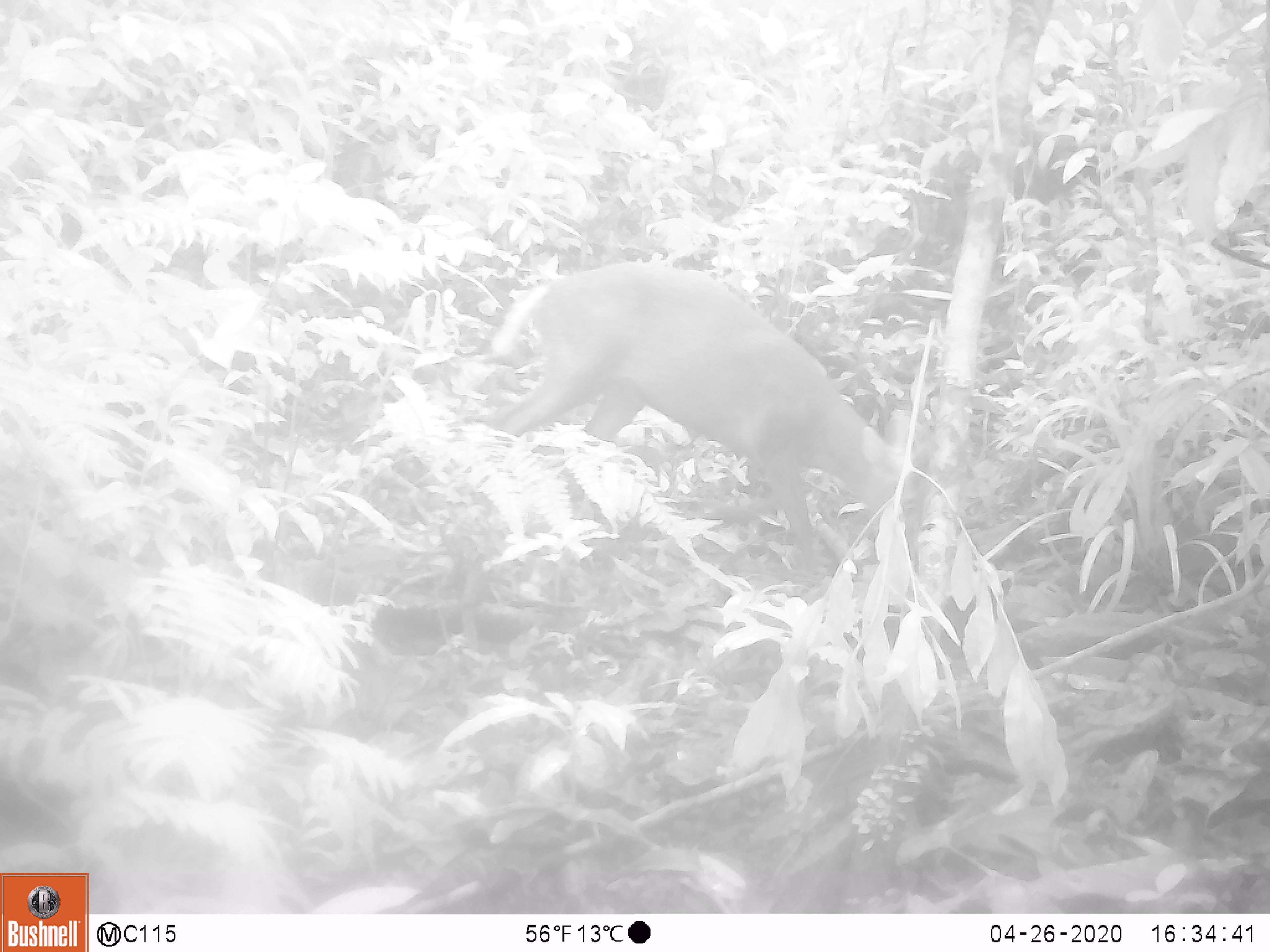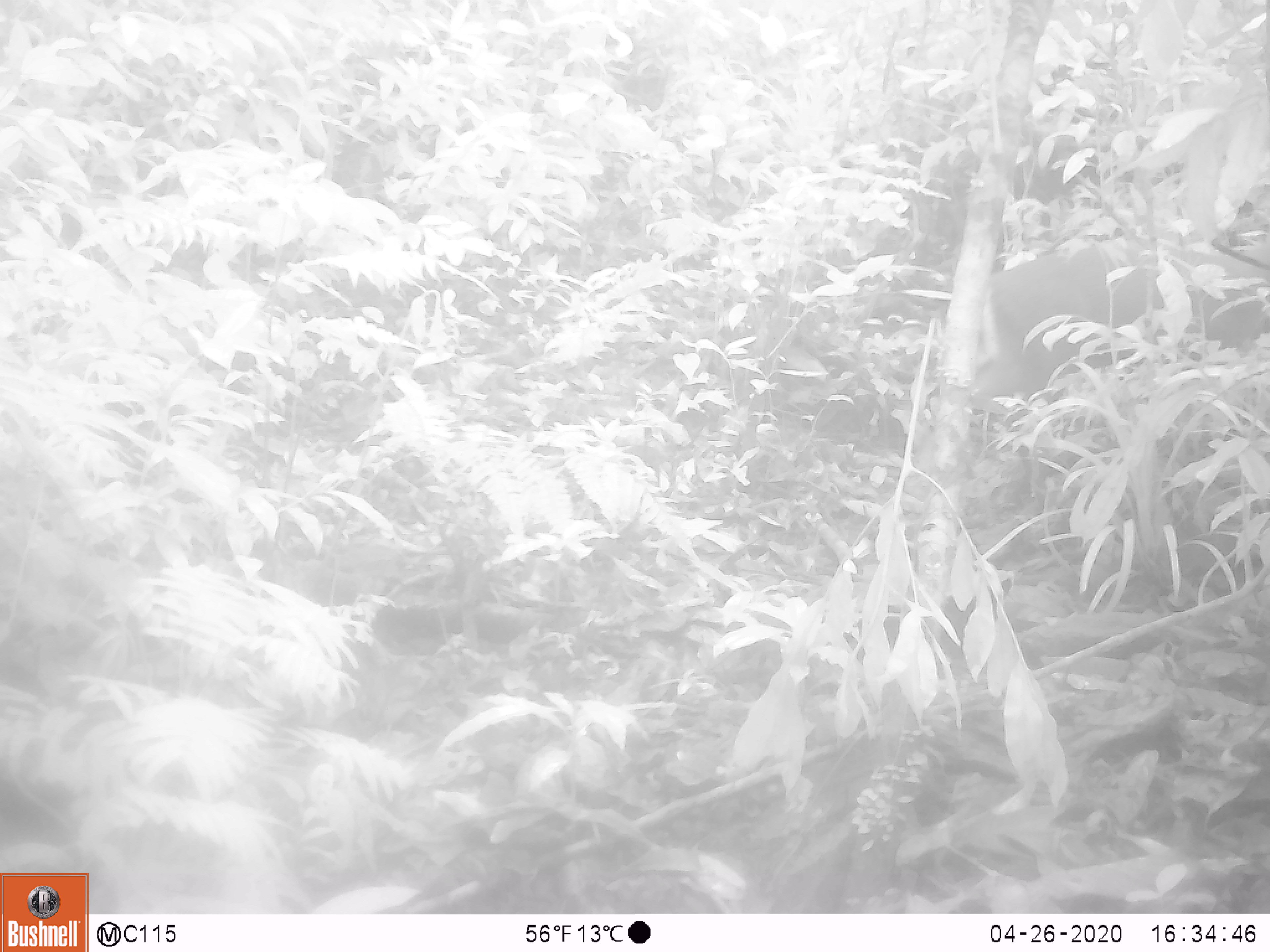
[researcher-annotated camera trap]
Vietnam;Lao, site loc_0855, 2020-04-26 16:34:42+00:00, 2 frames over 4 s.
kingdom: Animalia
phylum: Chordata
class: Mammalia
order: Artiodactyla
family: Cervidae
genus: Muntiacus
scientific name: Muntiacus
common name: muntjacs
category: unidentified muntjac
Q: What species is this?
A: Unidentified muntjac (muntjacs) (Muntiacus).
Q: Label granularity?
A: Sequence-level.